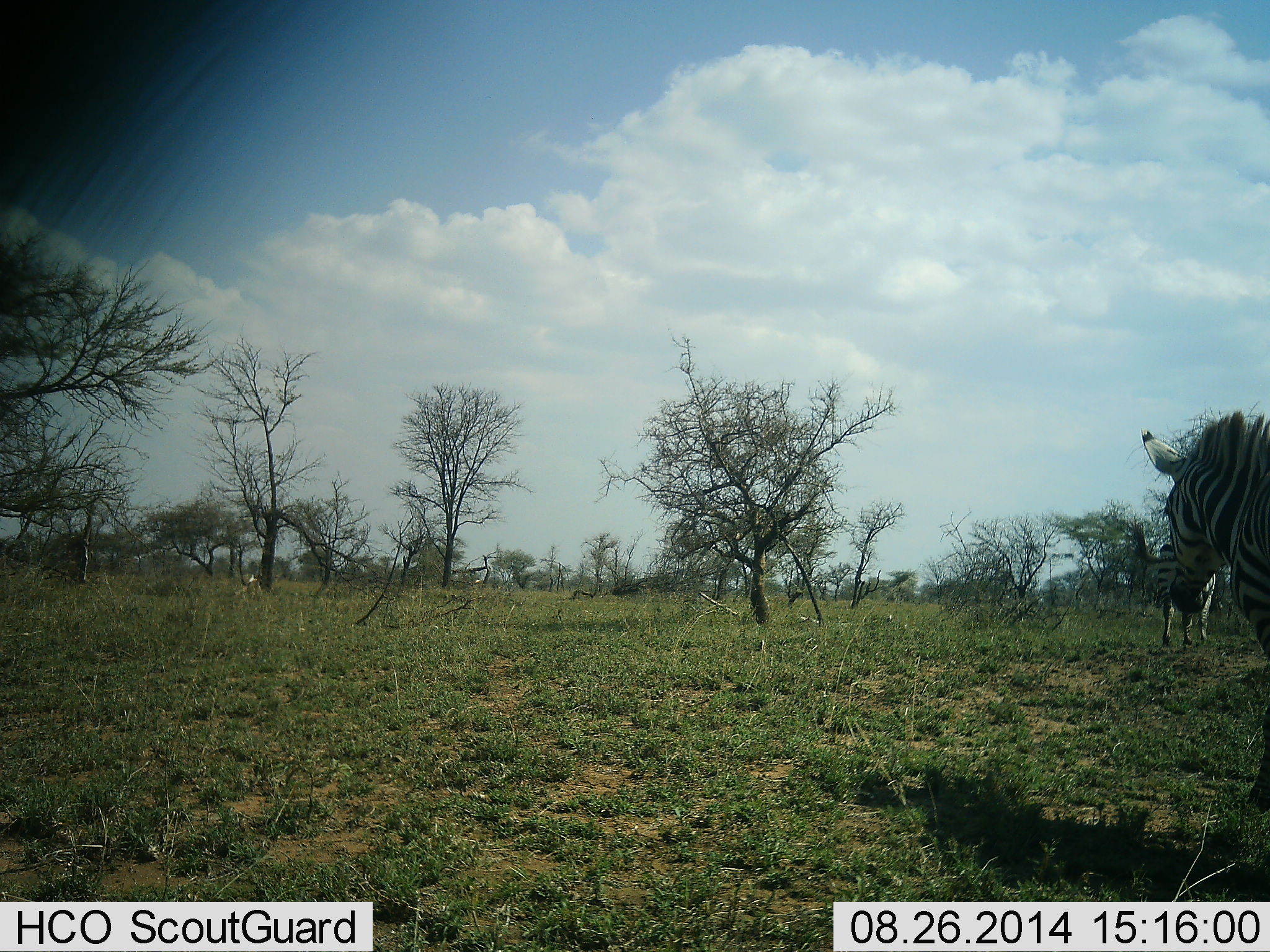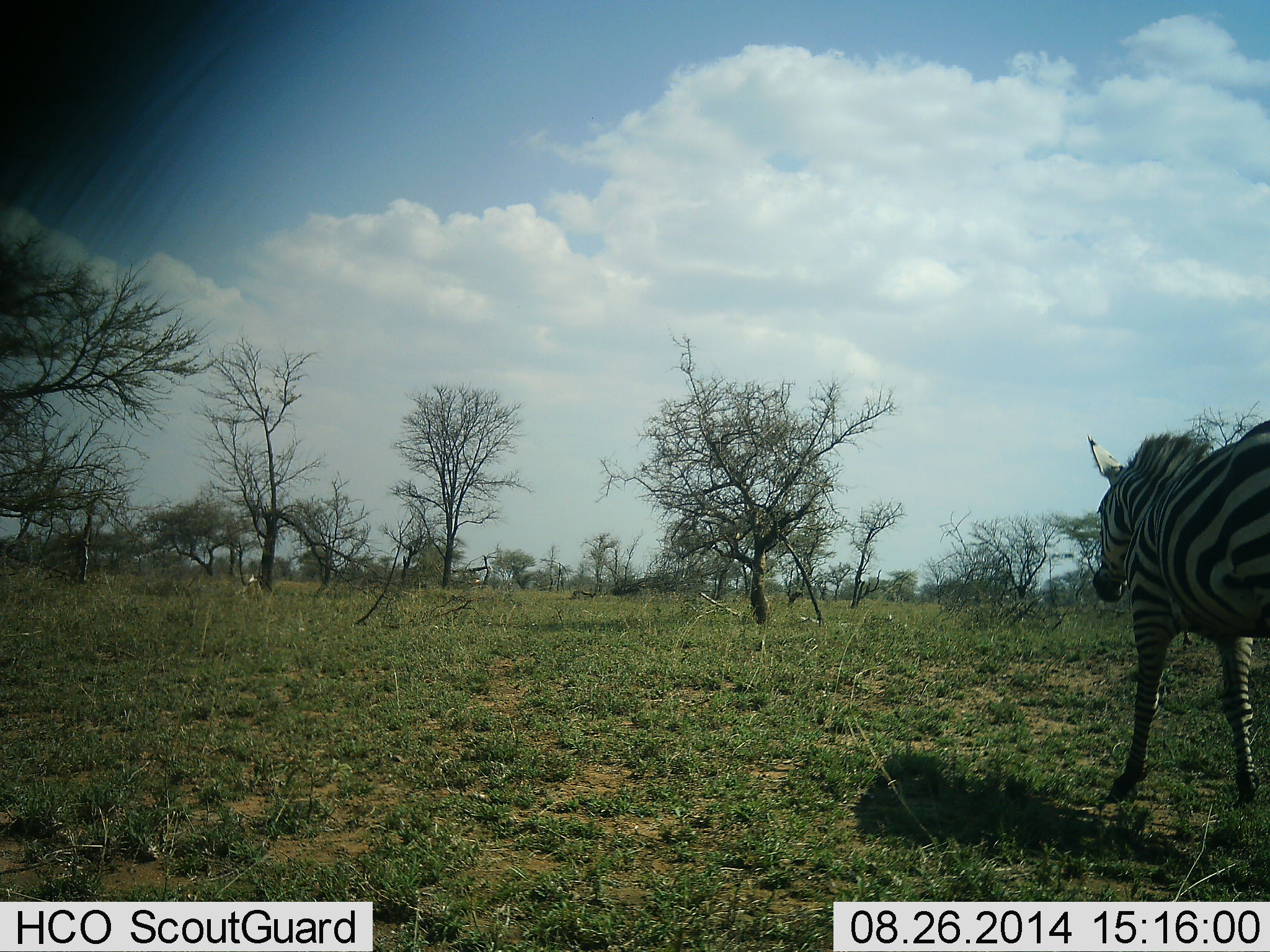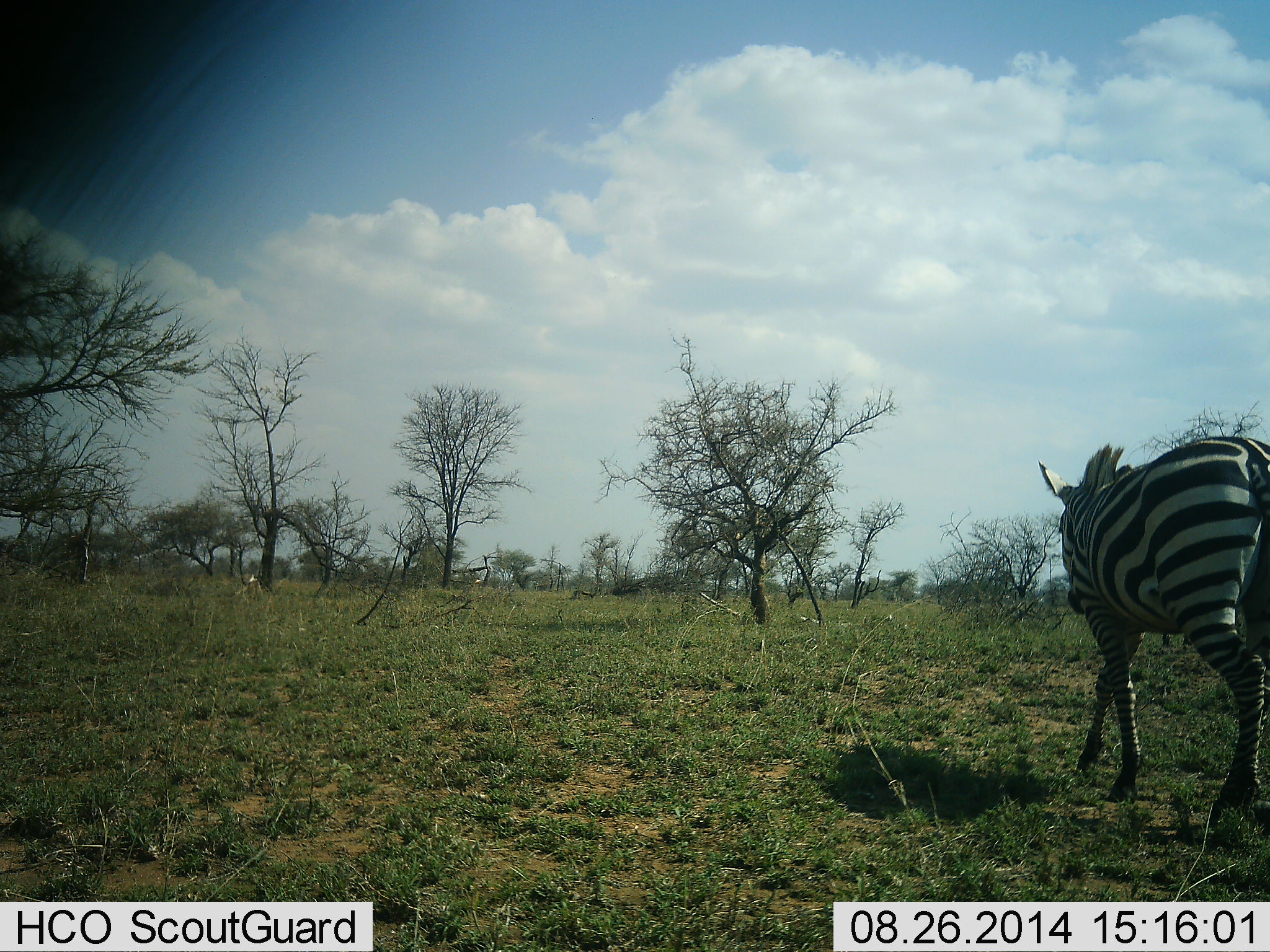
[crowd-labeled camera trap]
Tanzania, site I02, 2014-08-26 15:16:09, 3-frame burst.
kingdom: Animalia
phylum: Chordata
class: Mammalia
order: Perissodactyla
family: Equidae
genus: Equus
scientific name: Equus quagga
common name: plains zebra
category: zebra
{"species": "zebra (plains zebra) (Equus quagga)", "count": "1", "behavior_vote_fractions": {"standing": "20%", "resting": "0%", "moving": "100%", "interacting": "0%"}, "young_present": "0%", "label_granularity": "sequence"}